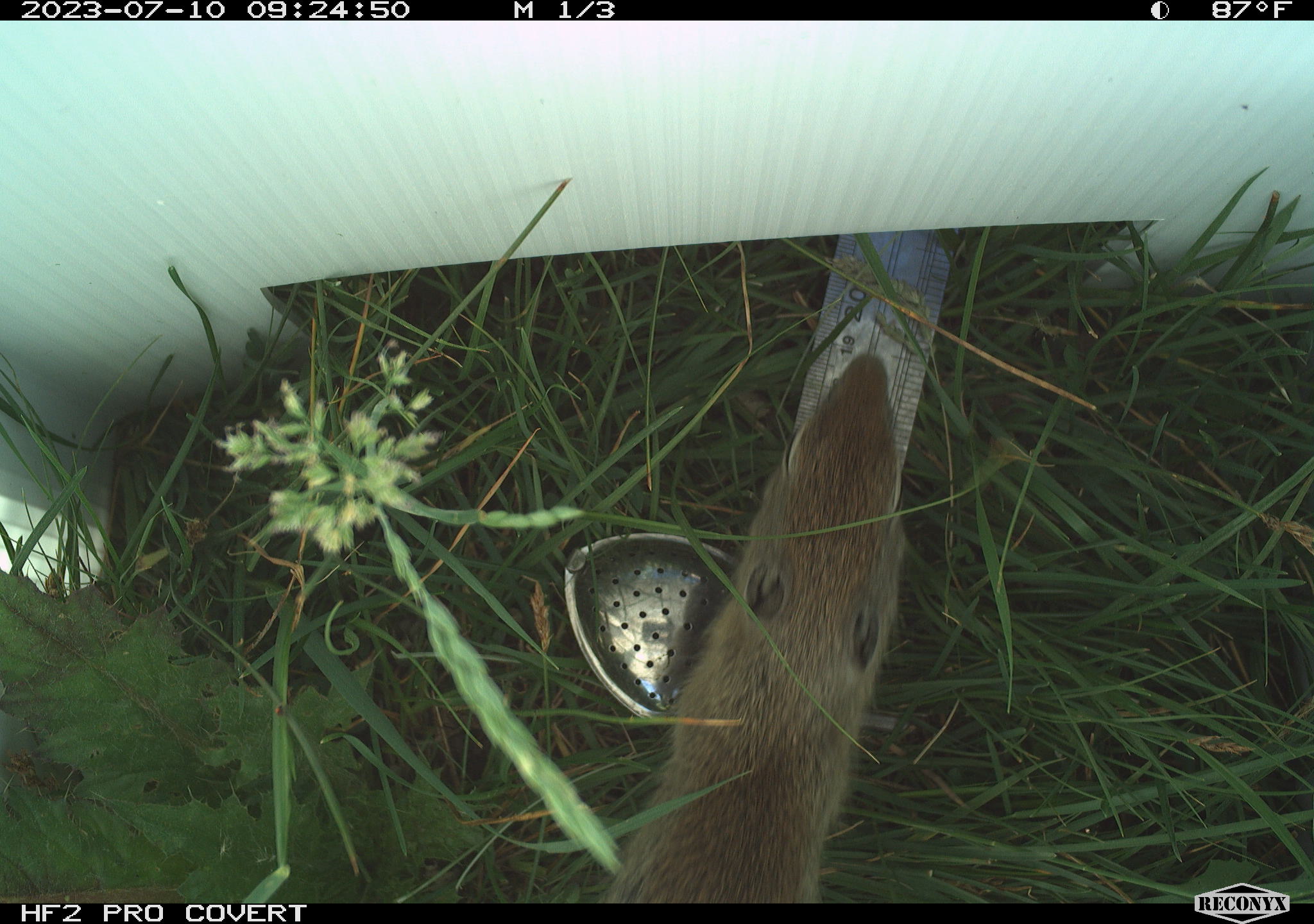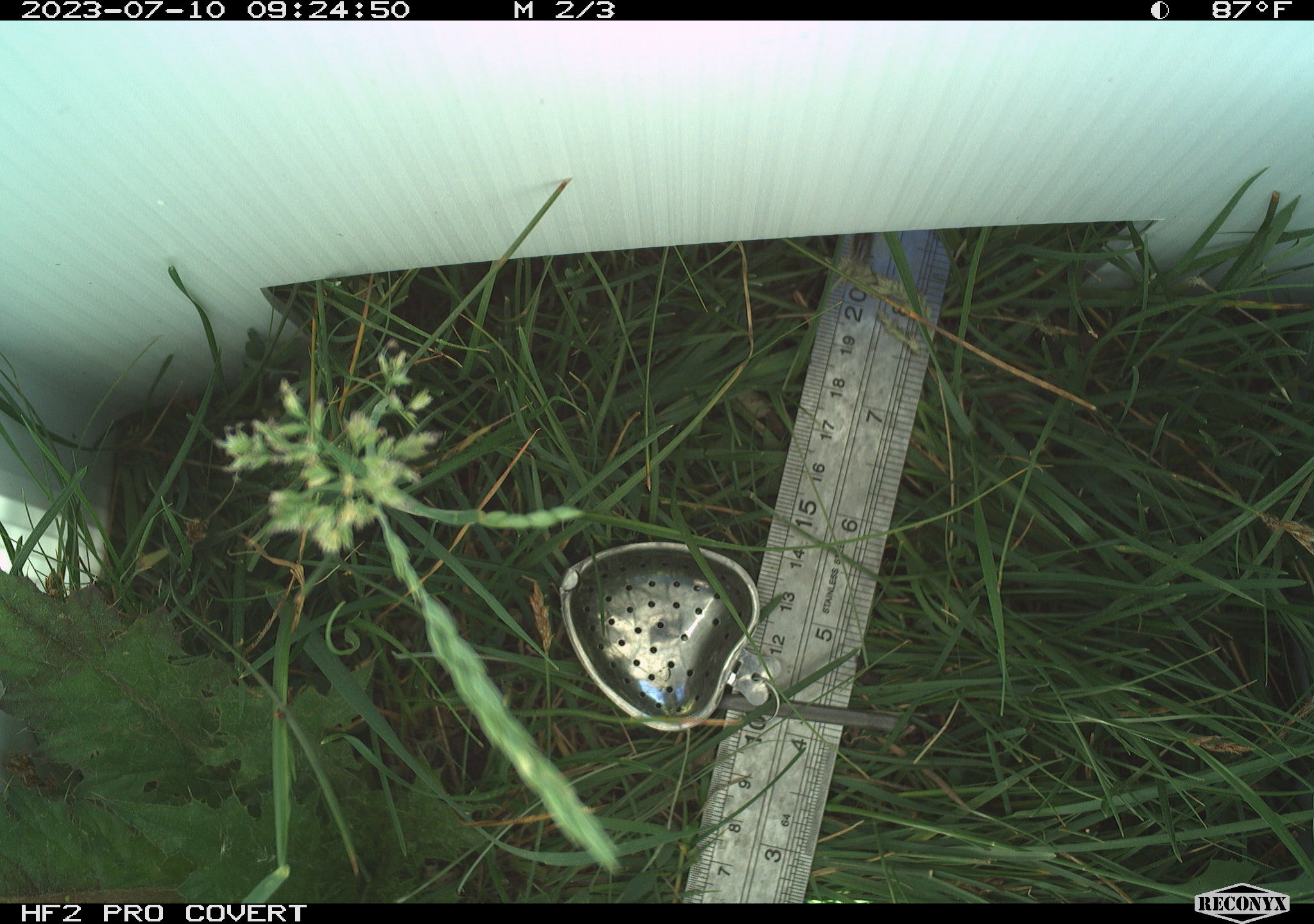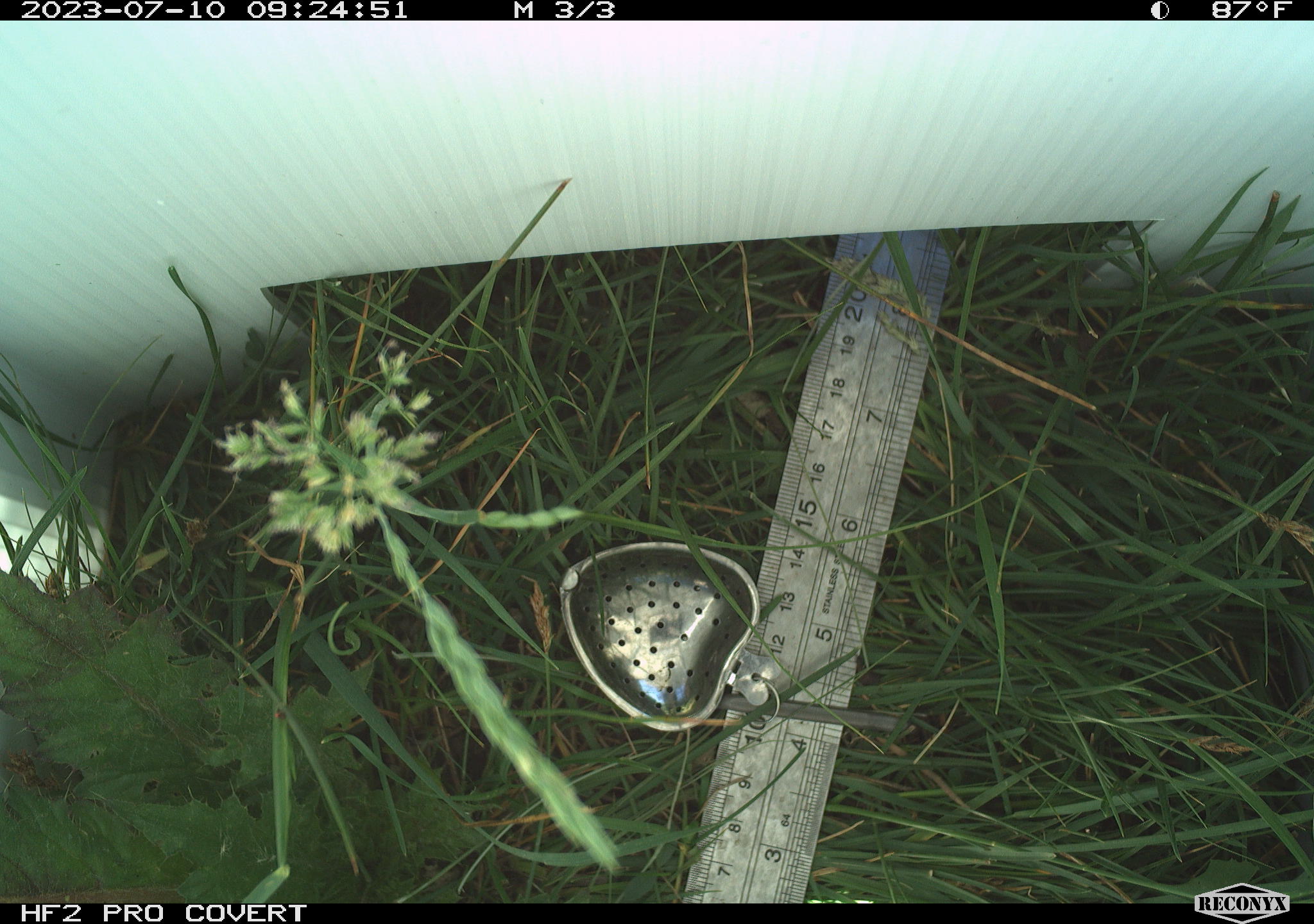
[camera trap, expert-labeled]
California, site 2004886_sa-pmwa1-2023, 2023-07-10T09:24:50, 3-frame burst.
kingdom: Animalia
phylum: Chordata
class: Mammalia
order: Rodentia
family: Sciuridae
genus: Urocitellus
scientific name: Urocitellus beldingi beldingi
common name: belding's ground squirrel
Belding's ground squirrel (Urocitellus beldingi beldingi).